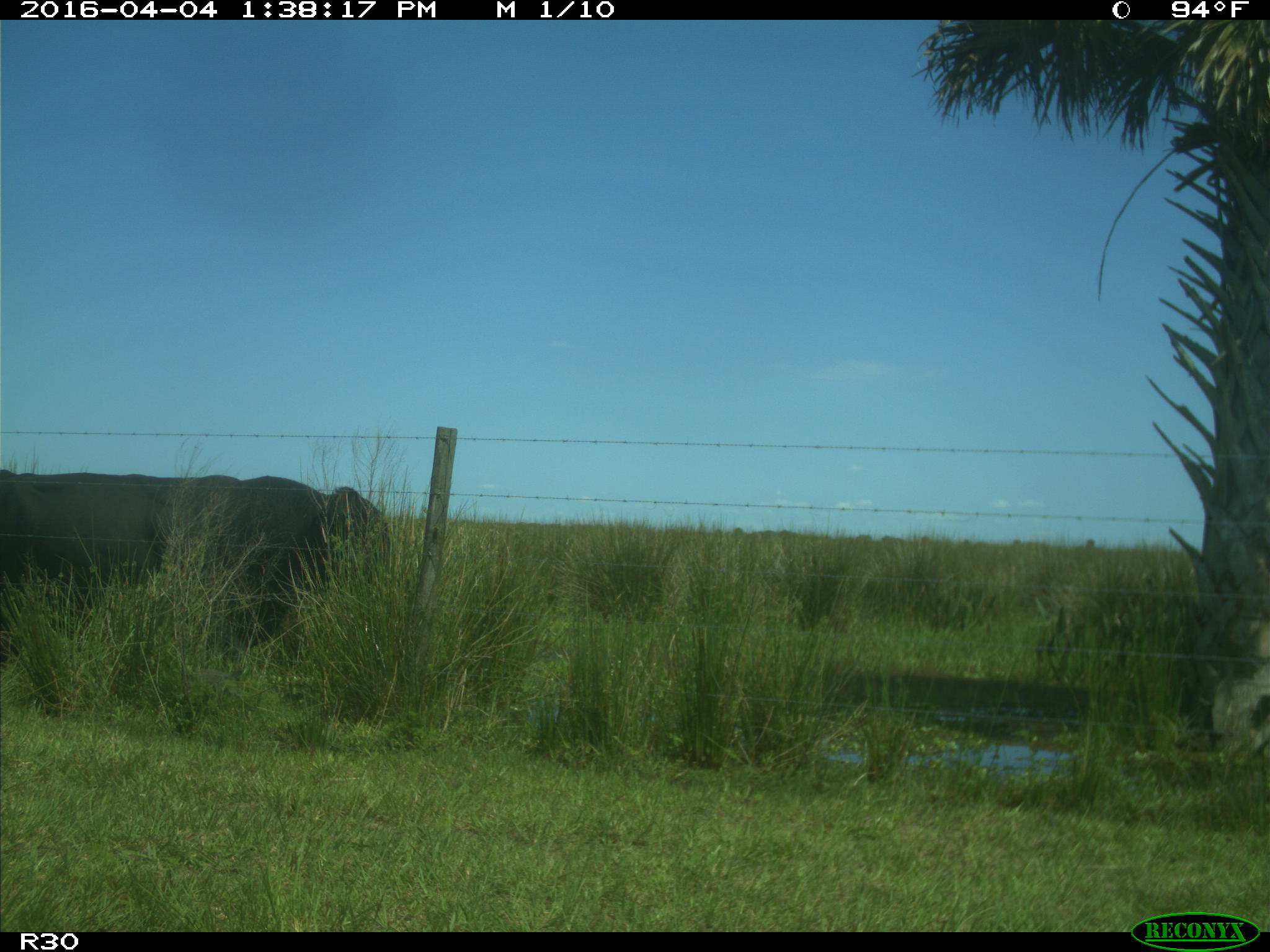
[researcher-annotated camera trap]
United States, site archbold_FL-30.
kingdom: Animalia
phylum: Chordata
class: Mammalia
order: Artiodactyla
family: Bovidae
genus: Bos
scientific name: Bos taurus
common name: domestic cow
Bos taurus (domestic cow).